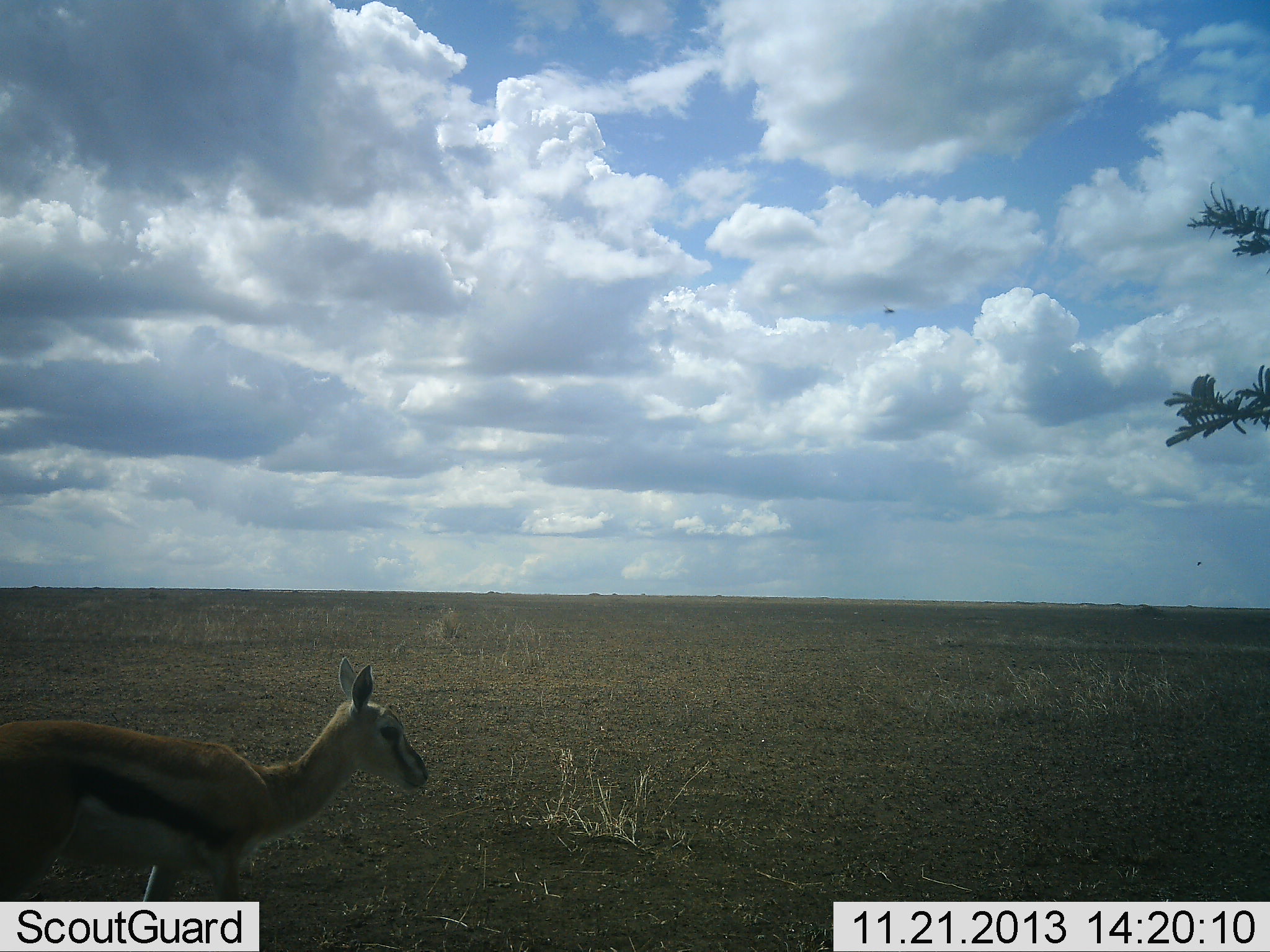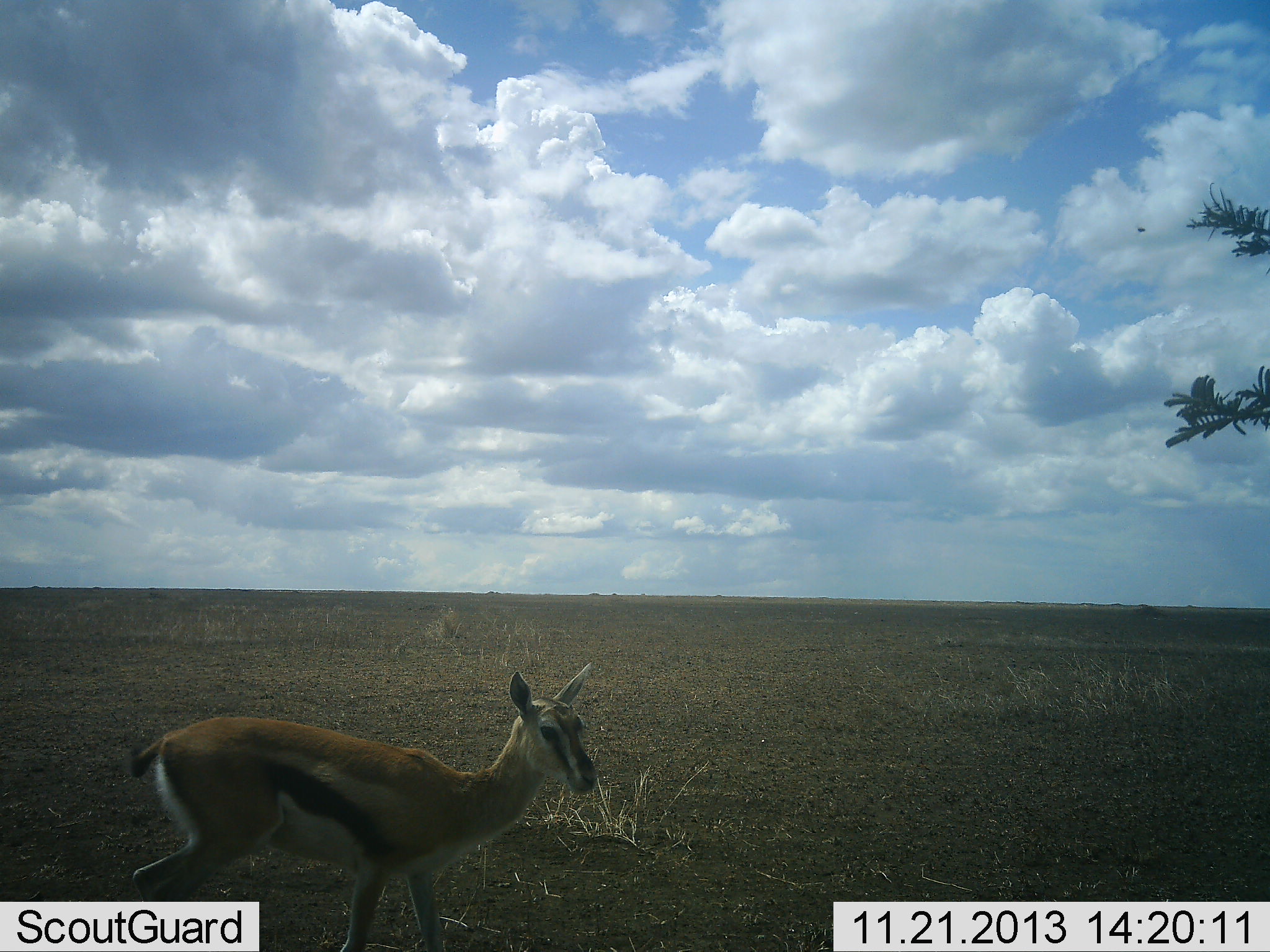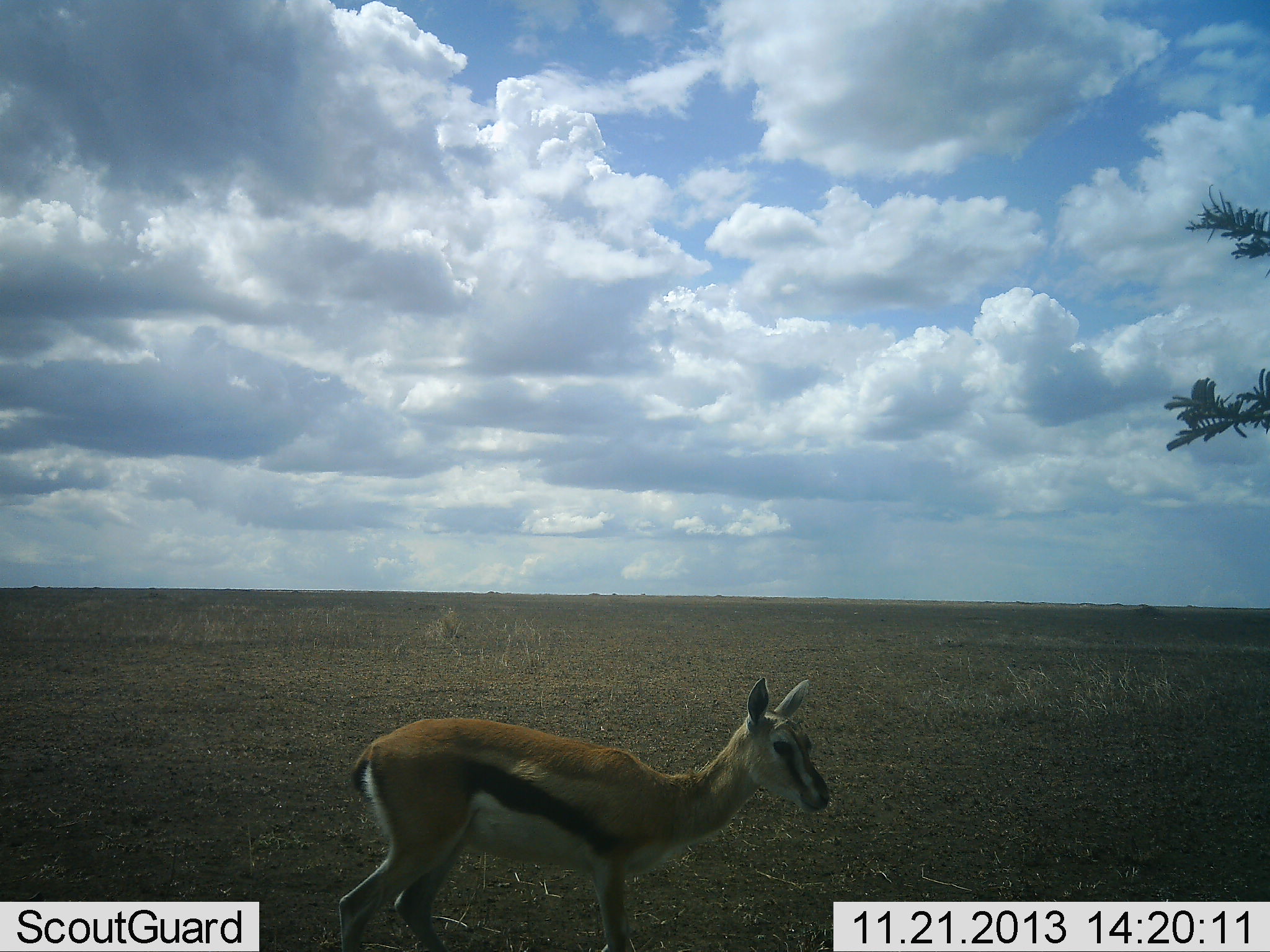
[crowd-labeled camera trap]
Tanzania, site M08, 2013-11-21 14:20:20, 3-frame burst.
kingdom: Animalia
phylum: Chordata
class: Mammalia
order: Artiodactyla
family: Bovidae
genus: Eudorcas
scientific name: Eudorcas thomsonii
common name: thomson's gazelle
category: gazellethomsons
Gazellethomsons (thomson's gazelle) (Eudorcas thomsonii), count 1. Behavior (volunteer vote fractions): standing 17%, resting 0%, moving 83%, interacting 0%. Young present (vote fraction): 0%. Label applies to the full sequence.